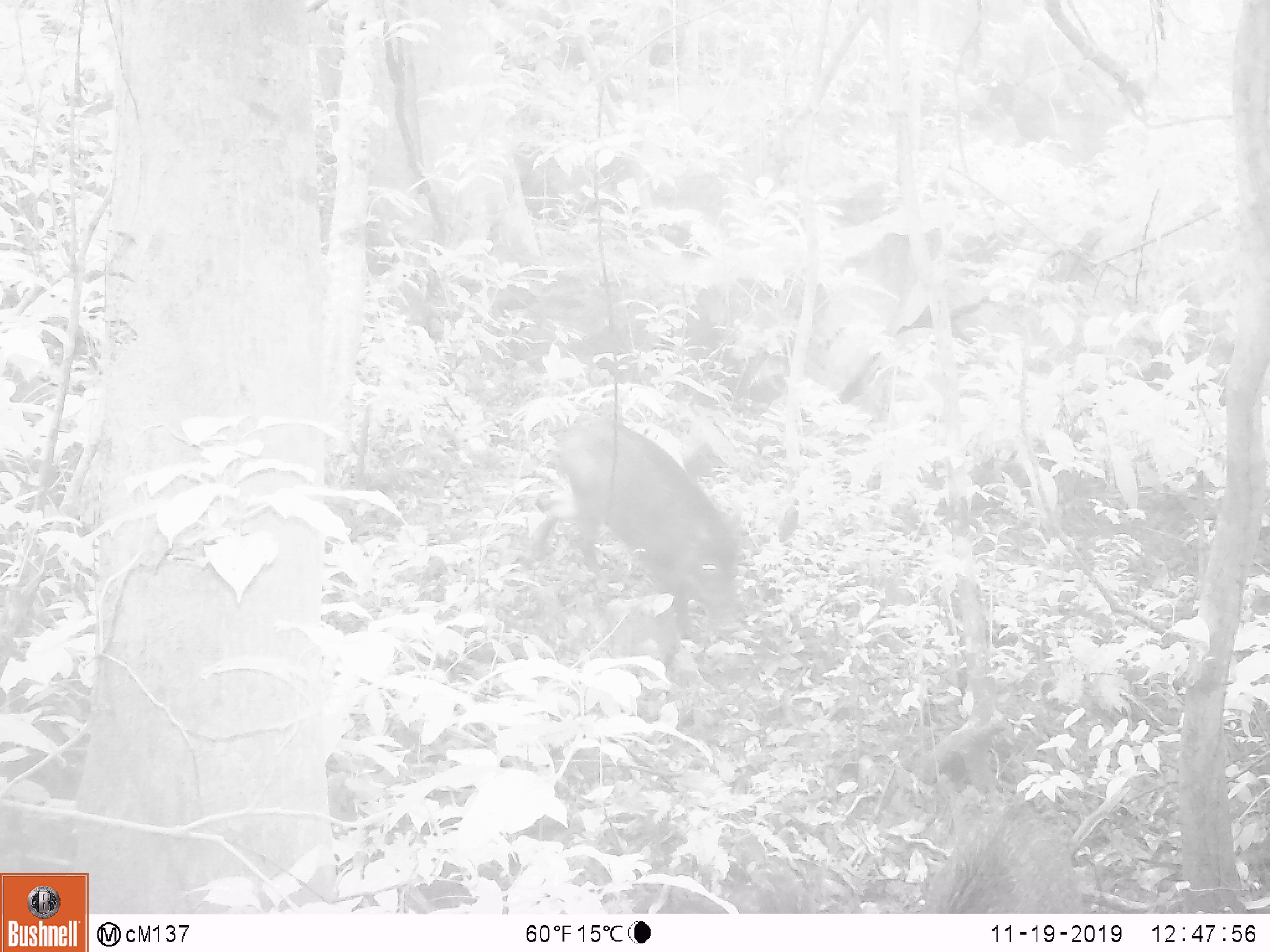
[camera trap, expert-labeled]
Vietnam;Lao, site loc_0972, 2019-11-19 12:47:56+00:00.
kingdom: Animalia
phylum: Chordata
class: Mammalia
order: Artiodactyla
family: Suidae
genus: Sus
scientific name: Sus scrofa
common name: eurasian wild pig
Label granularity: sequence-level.